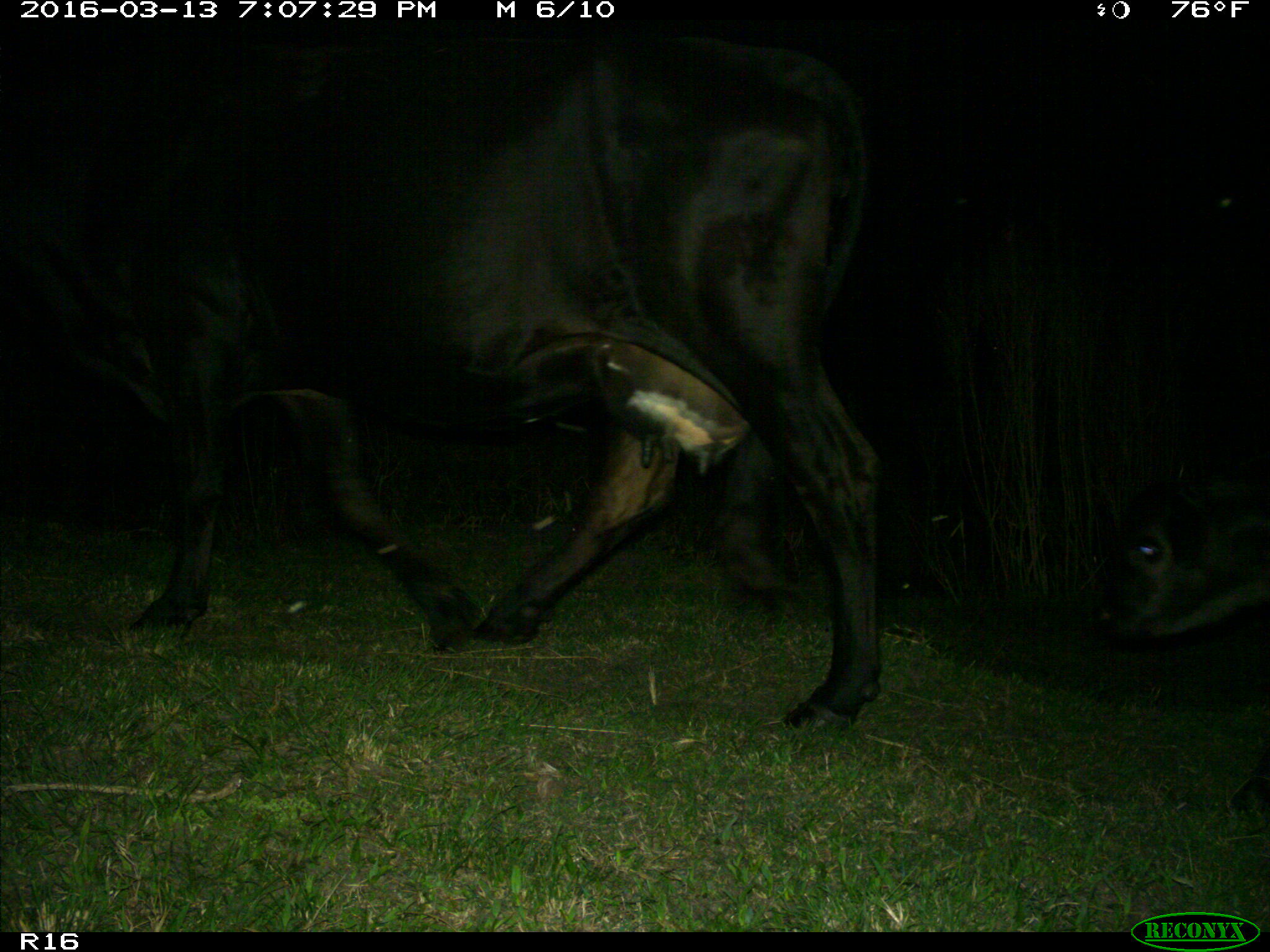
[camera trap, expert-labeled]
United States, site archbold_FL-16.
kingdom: Animalia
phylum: Chordata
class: Mammalia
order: Artiodactyla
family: Bovidae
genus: Bos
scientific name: Bos taurus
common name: domestic cow